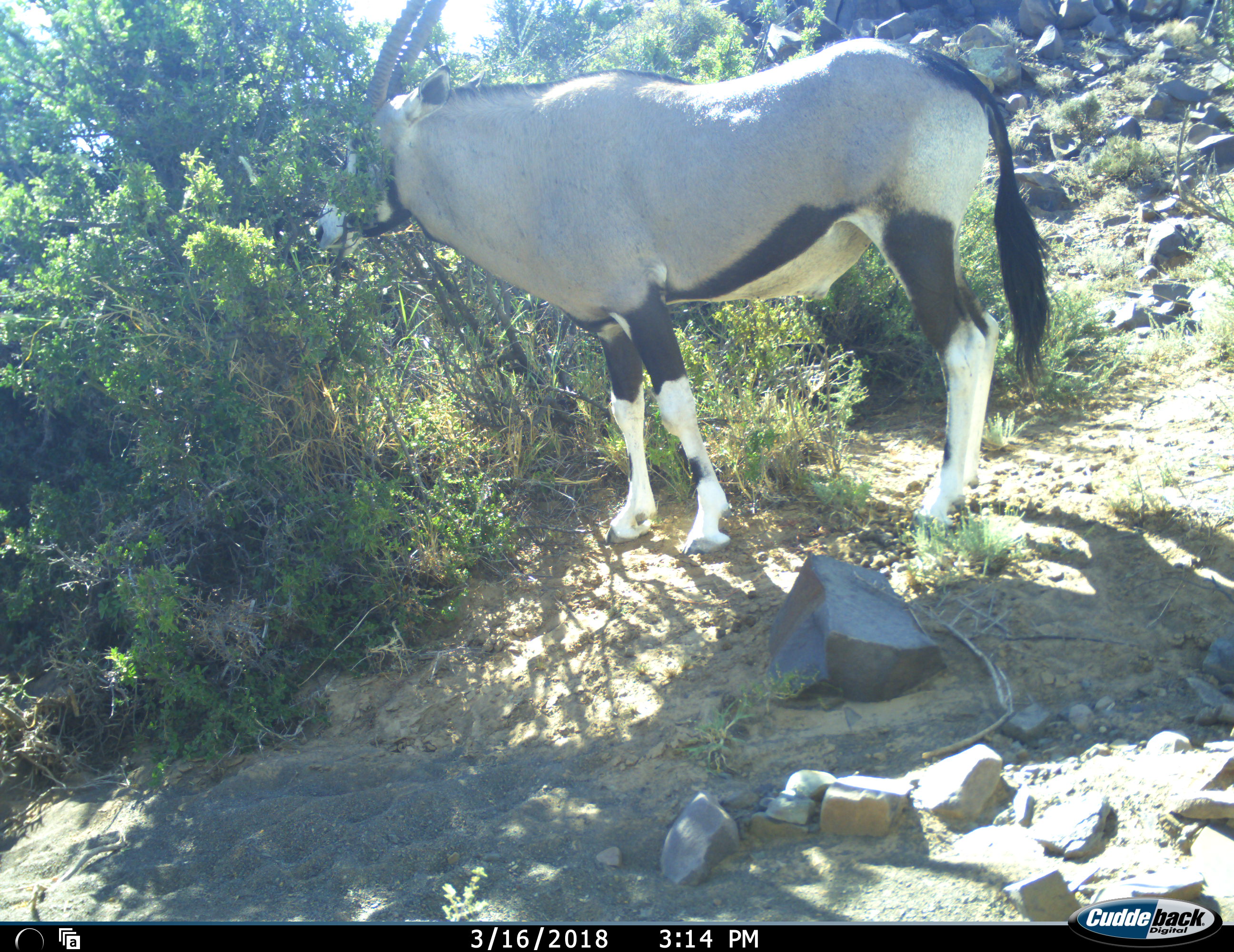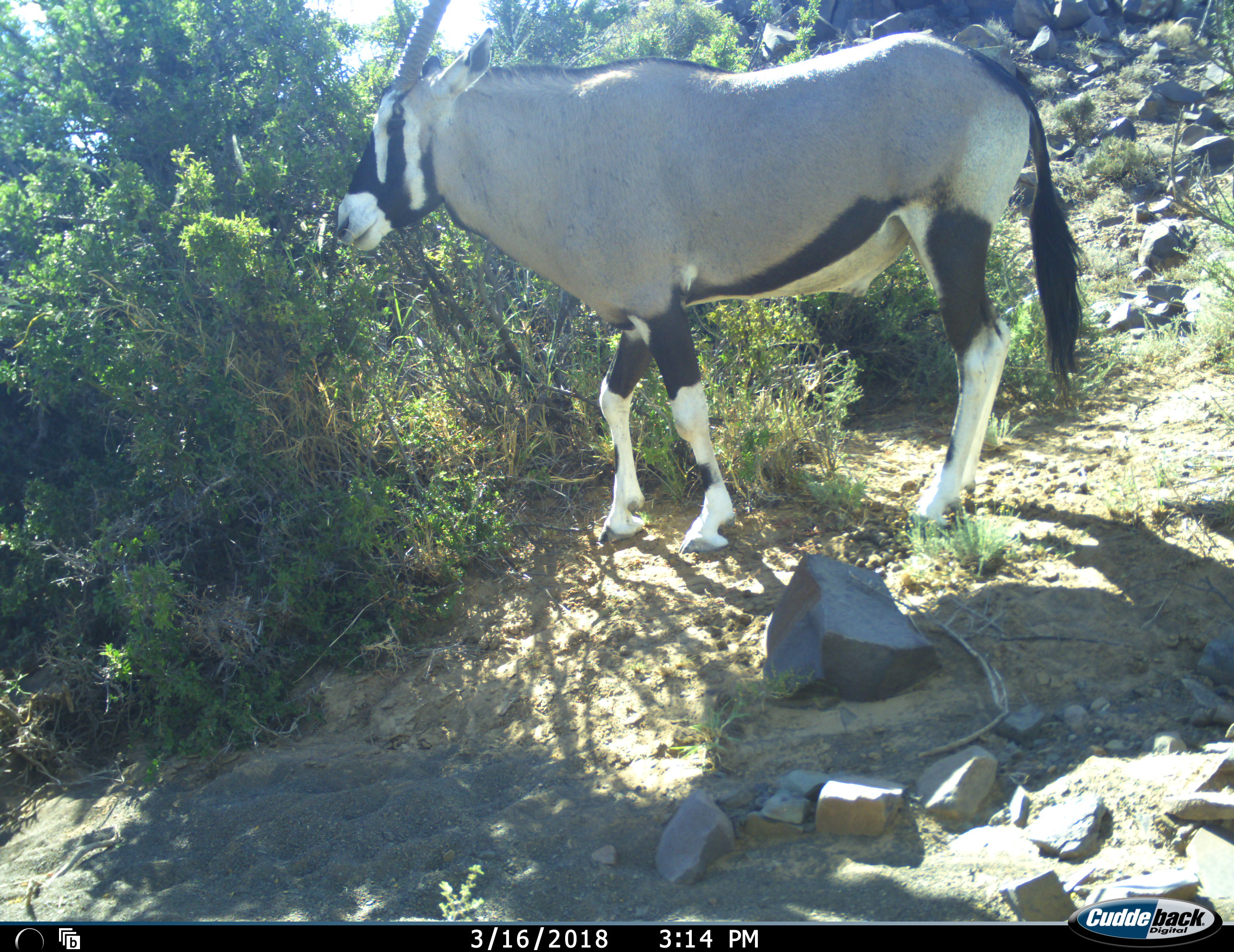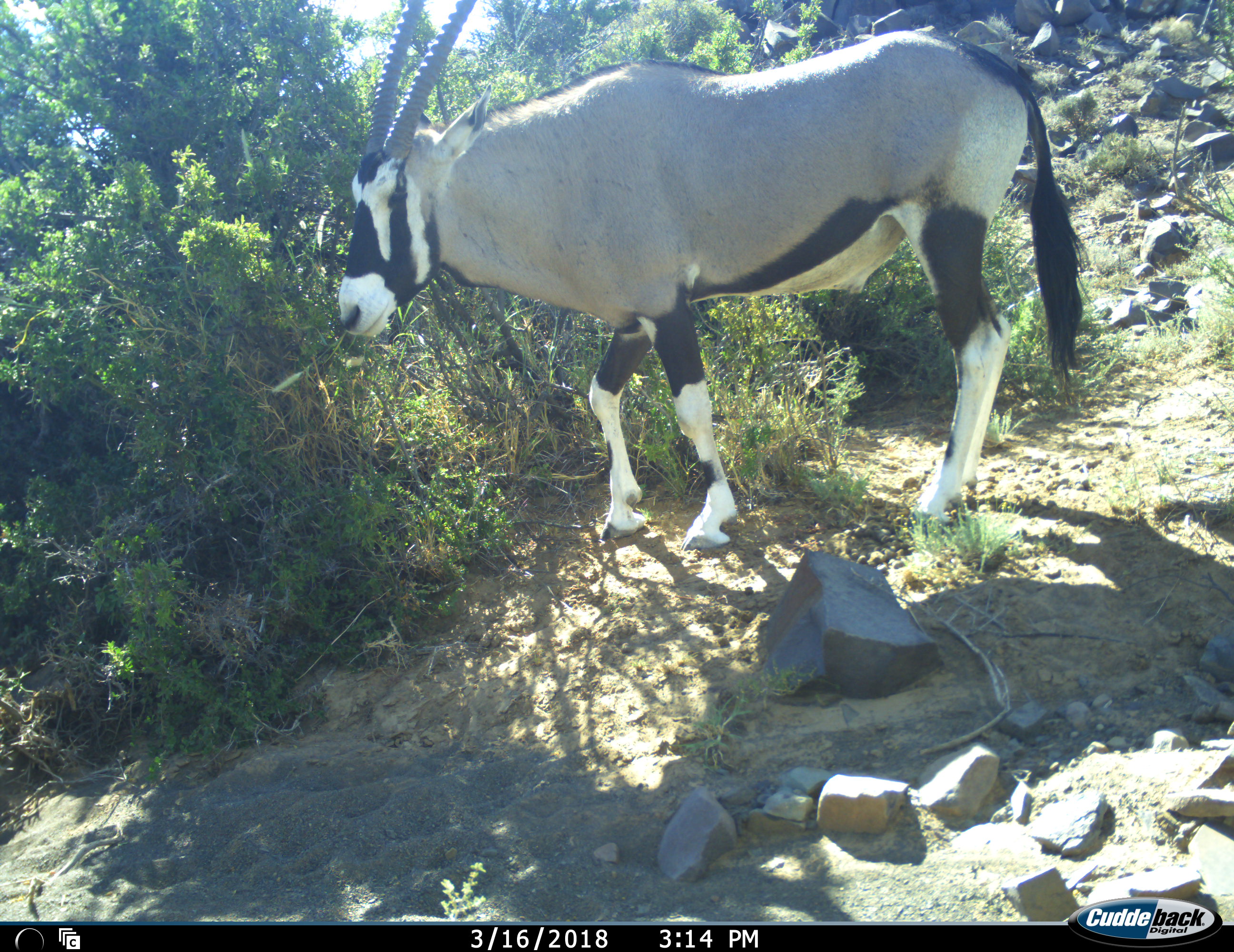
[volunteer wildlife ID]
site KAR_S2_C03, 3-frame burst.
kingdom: Animalia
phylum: Chordata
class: Mammalia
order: Artiodactyla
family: Bovidae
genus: Oryx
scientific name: Oryx gazella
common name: gemsbok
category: oryx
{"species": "oryx (gemsbok) (Oryx gazella)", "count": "1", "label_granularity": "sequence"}